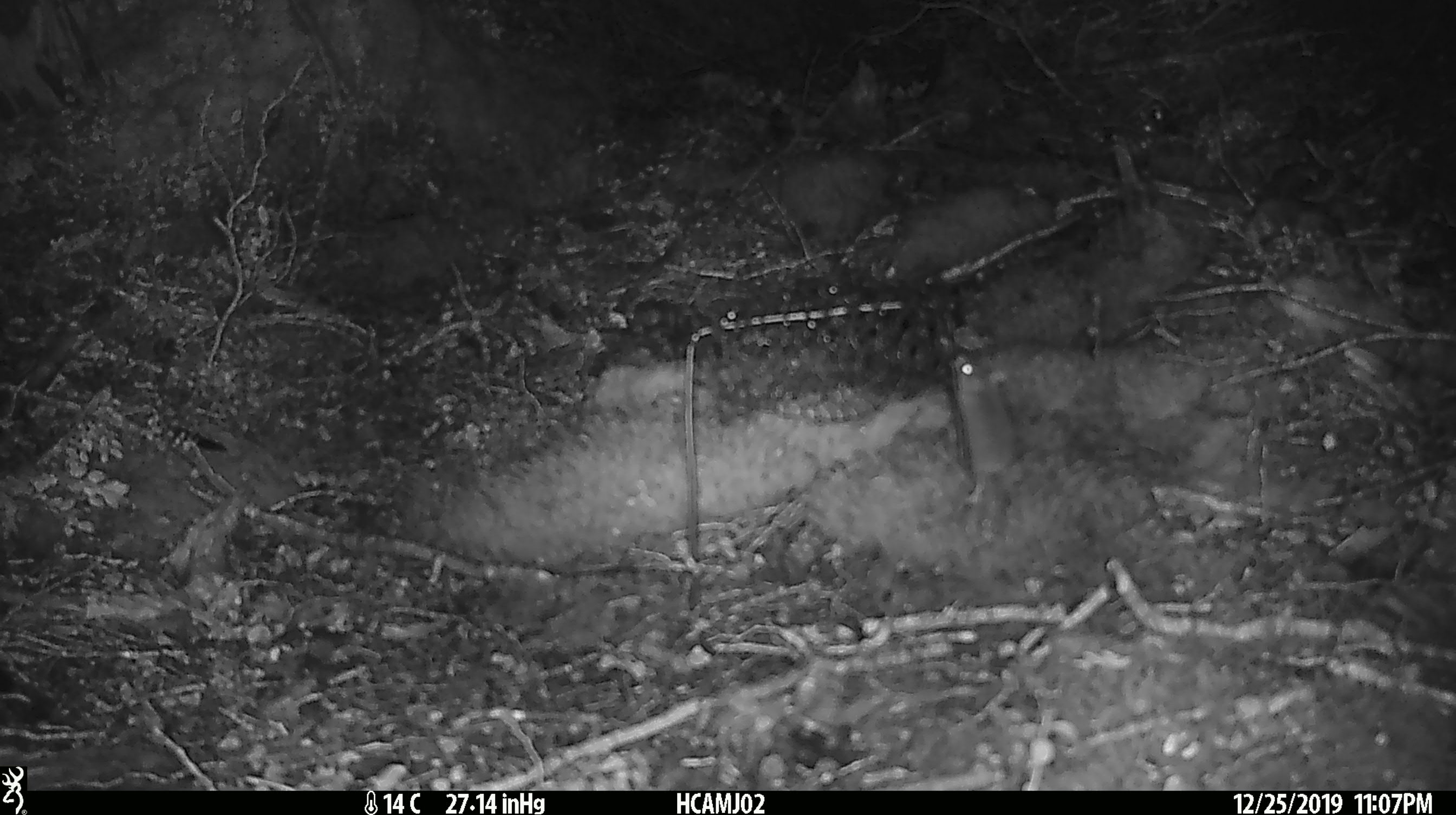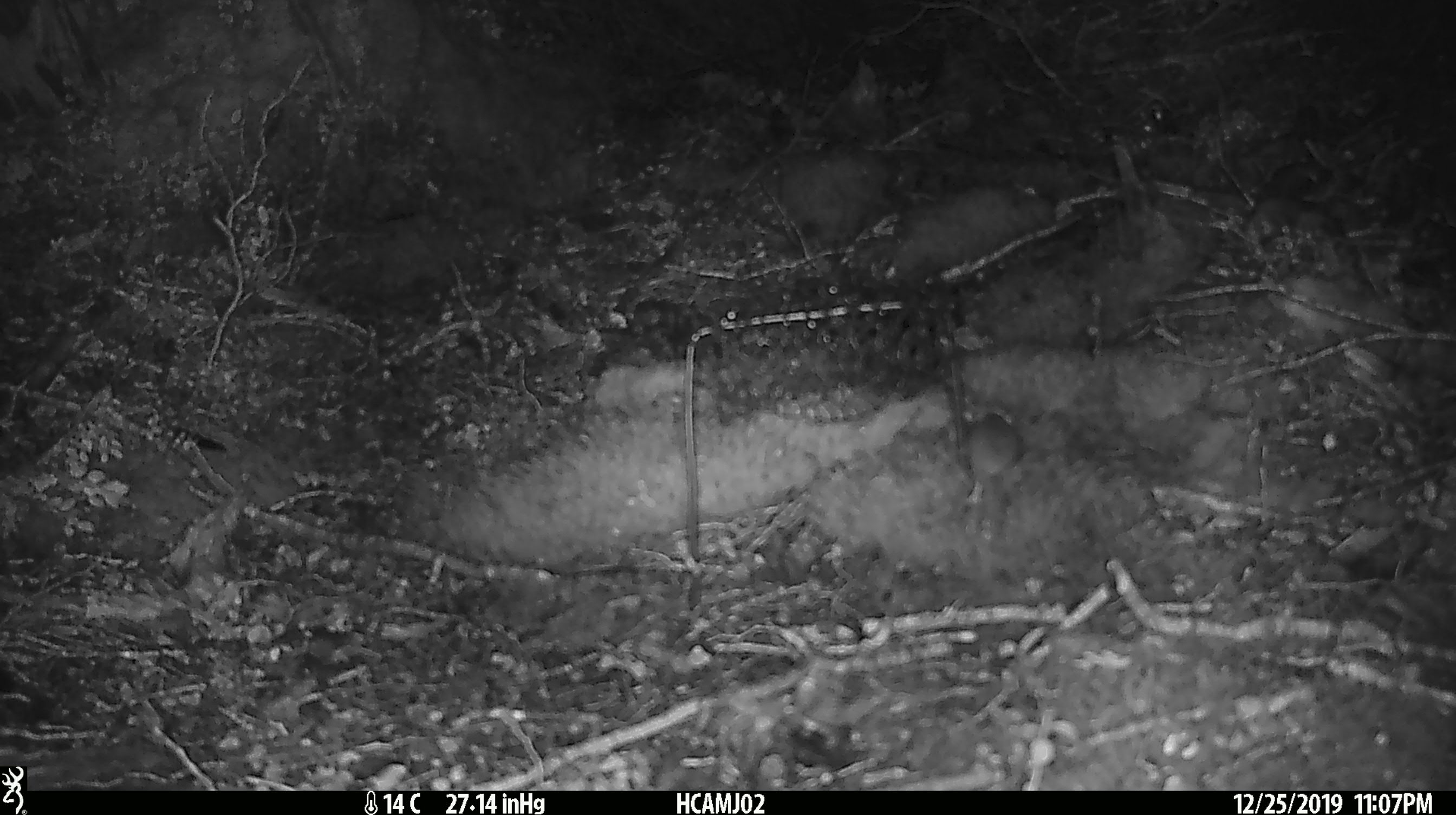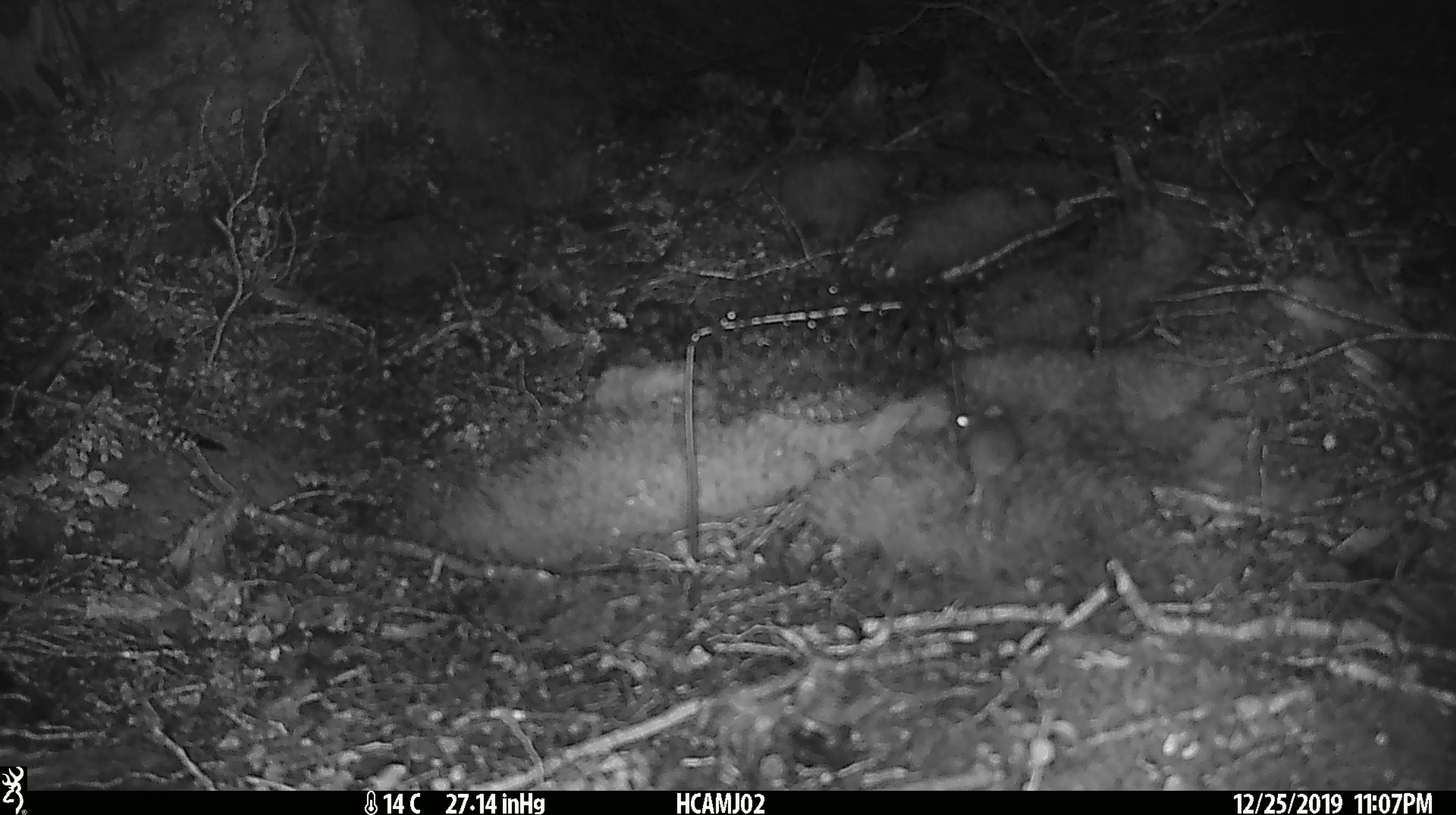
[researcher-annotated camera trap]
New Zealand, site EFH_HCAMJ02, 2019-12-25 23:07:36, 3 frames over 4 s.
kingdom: Animalia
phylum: Chordata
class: Mammalia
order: Rodentia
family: Muridae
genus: Mus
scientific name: Mus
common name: mouse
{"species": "mouse (Mus)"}